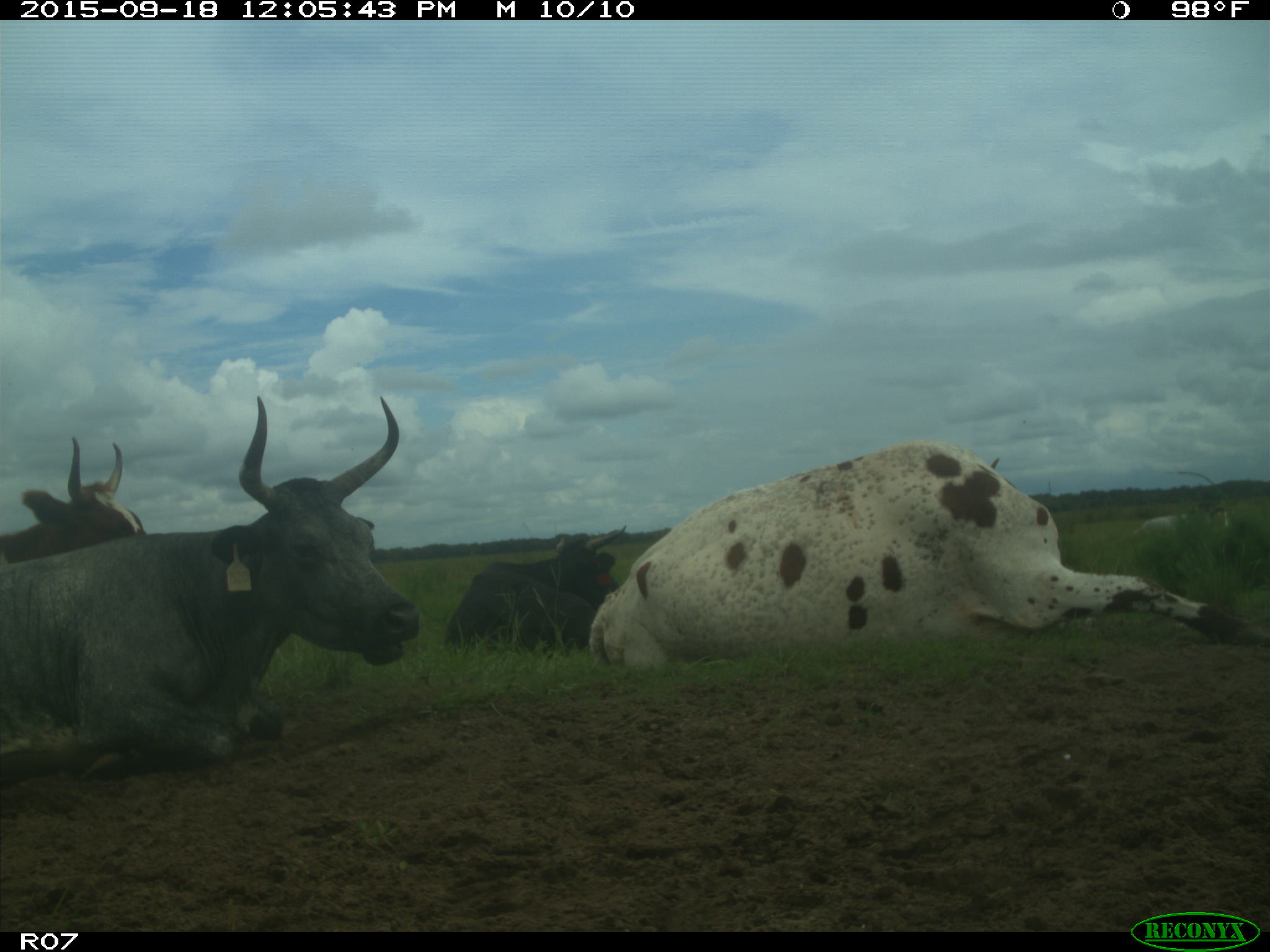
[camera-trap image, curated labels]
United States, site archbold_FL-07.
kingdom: Animalia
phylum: Chordata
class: Mammalia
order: Artiodactyla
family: Bovidae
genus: Bos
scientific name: Bos taurus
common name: domestic cow